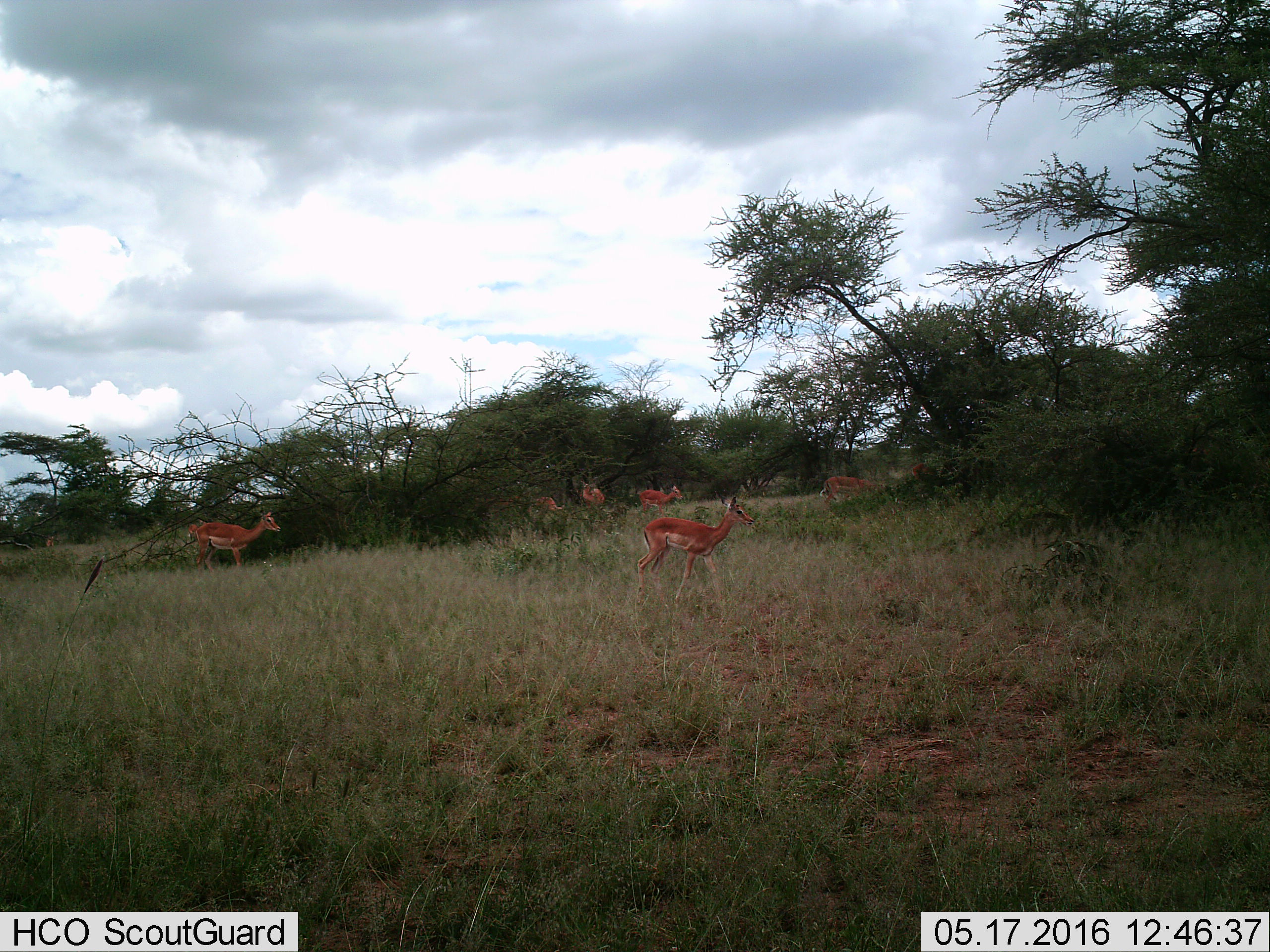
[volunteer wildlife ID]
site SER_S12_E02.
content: unidentified animal